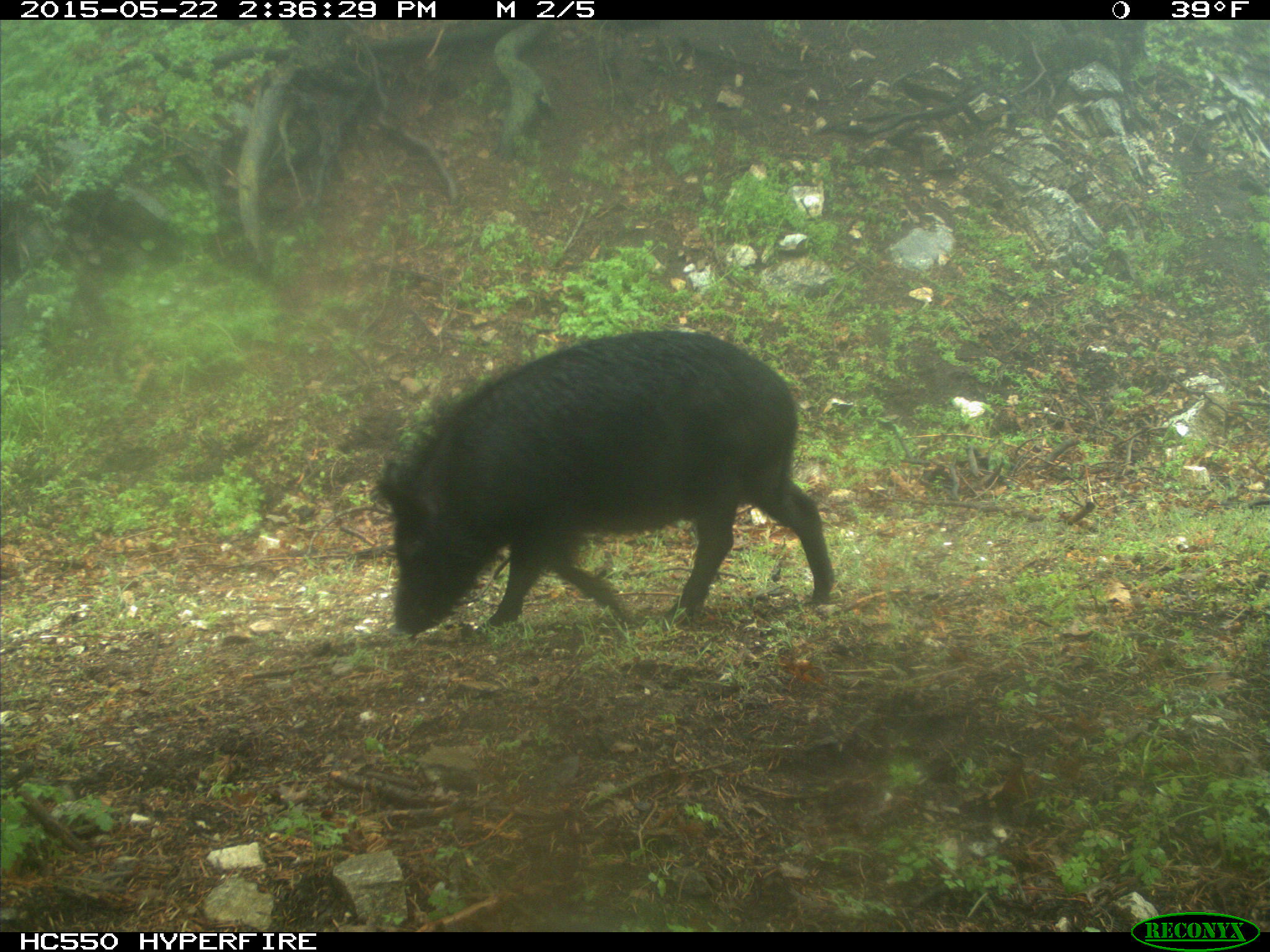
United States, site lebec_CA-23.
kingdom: Animalia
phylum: Chordata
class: Mammalia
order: Artiodactyla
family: Suidae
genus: Sus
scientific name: Sus scrofa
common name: wild boar